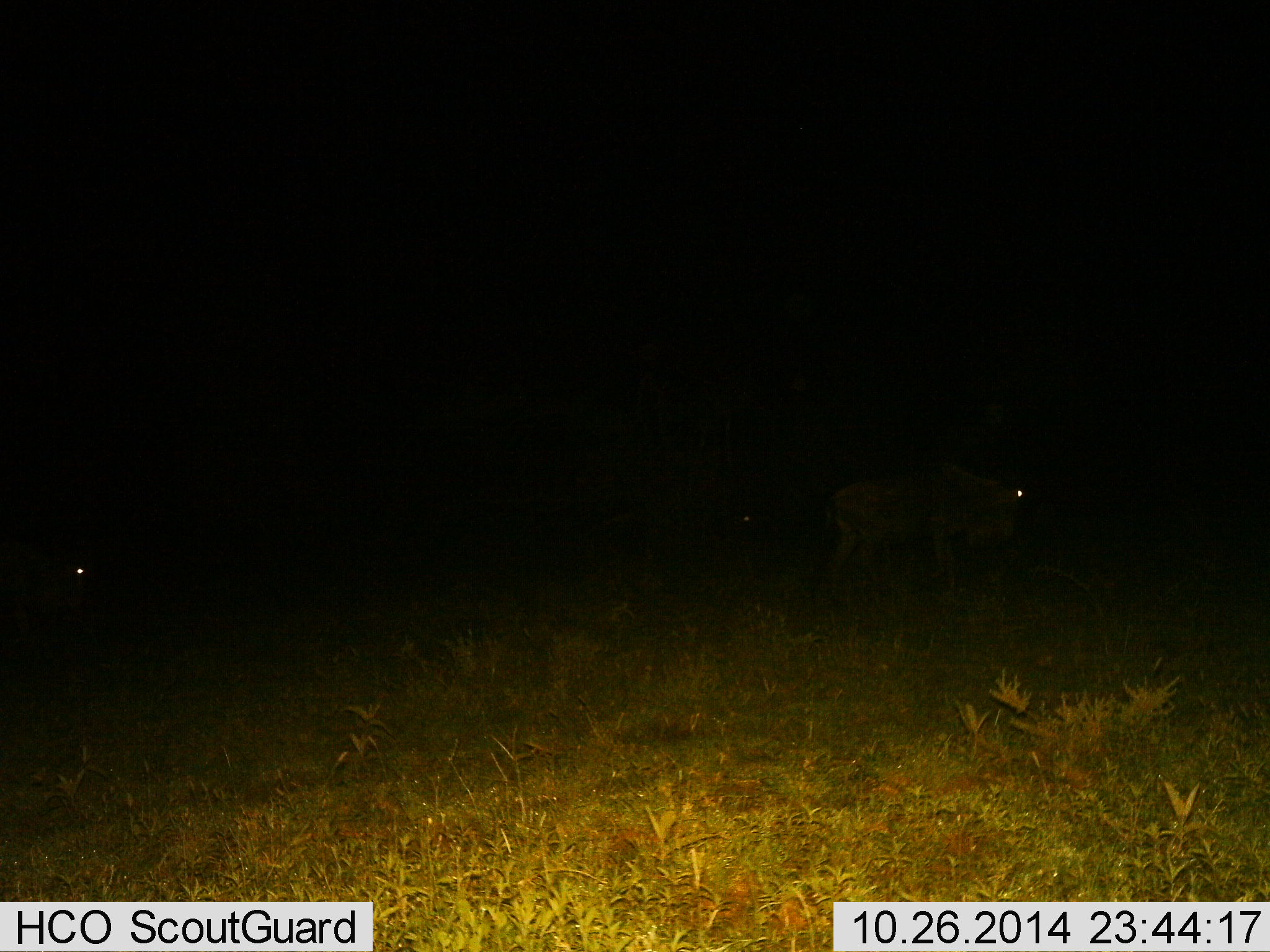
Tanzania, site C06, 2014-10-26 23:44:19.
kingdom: Animalia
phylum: Chordata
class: Mammalia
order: Artiodactyla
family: Bovidae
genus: Connochaetes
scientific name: Connochaetes taurinus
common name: blue wildebeest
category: wildebeest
Wildebeest (blue wildebeest) (Connochaetes taurinus), count 2. Behavior (volunteer vote fractions): standing 50%, resting 0%, moving 50%, interacting 0%. Young present (vote fraction): 0%. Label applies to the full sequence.